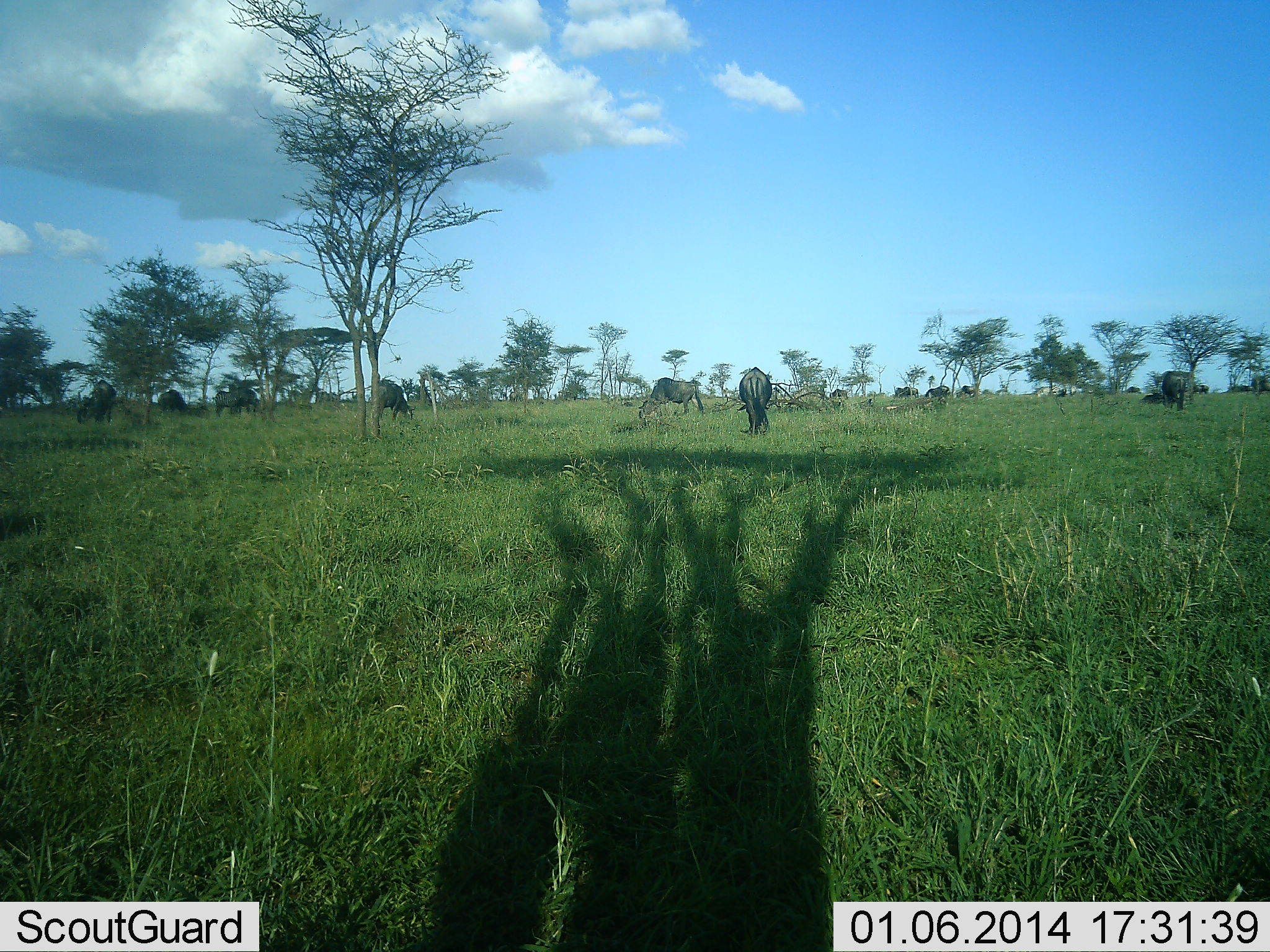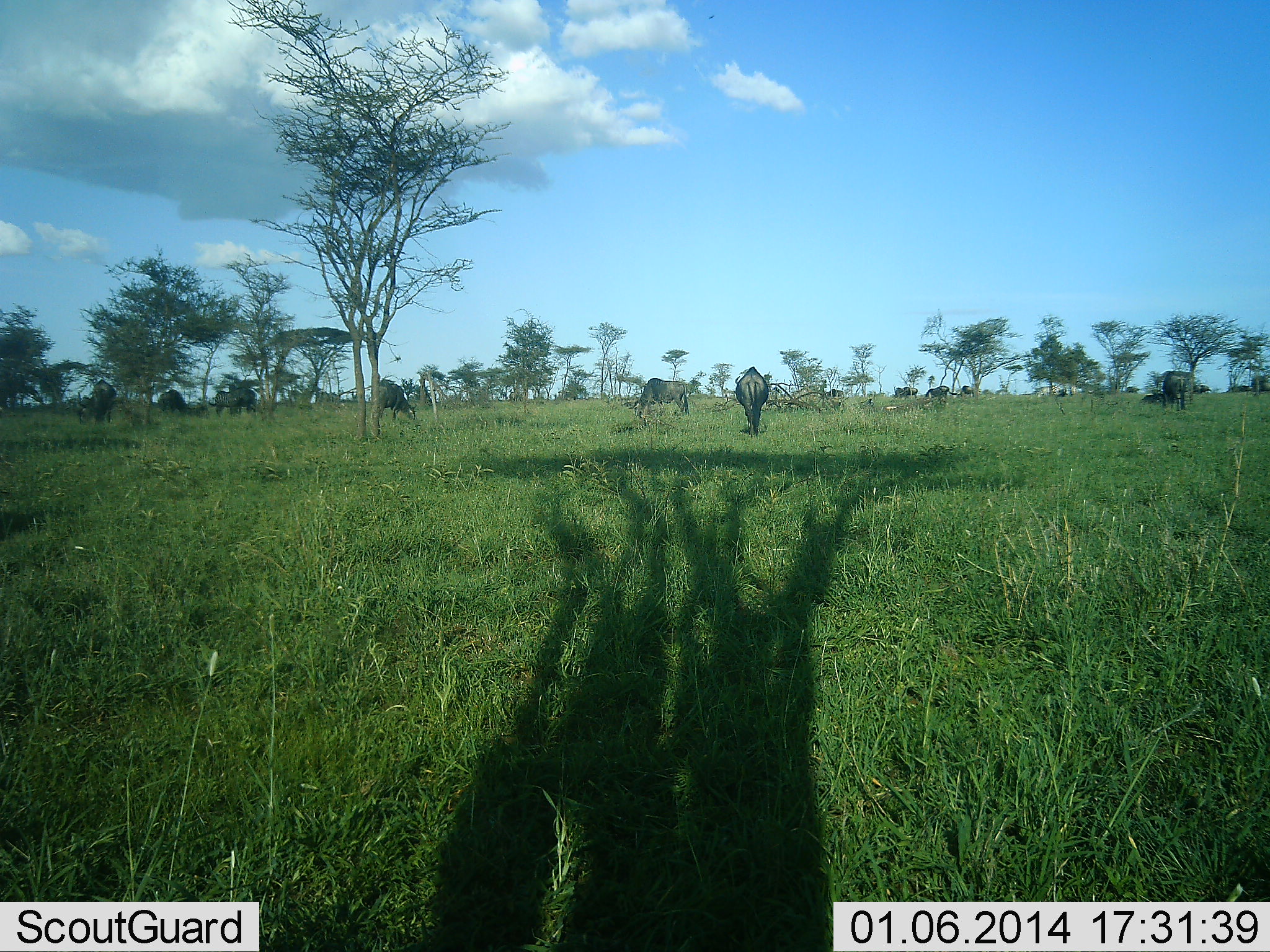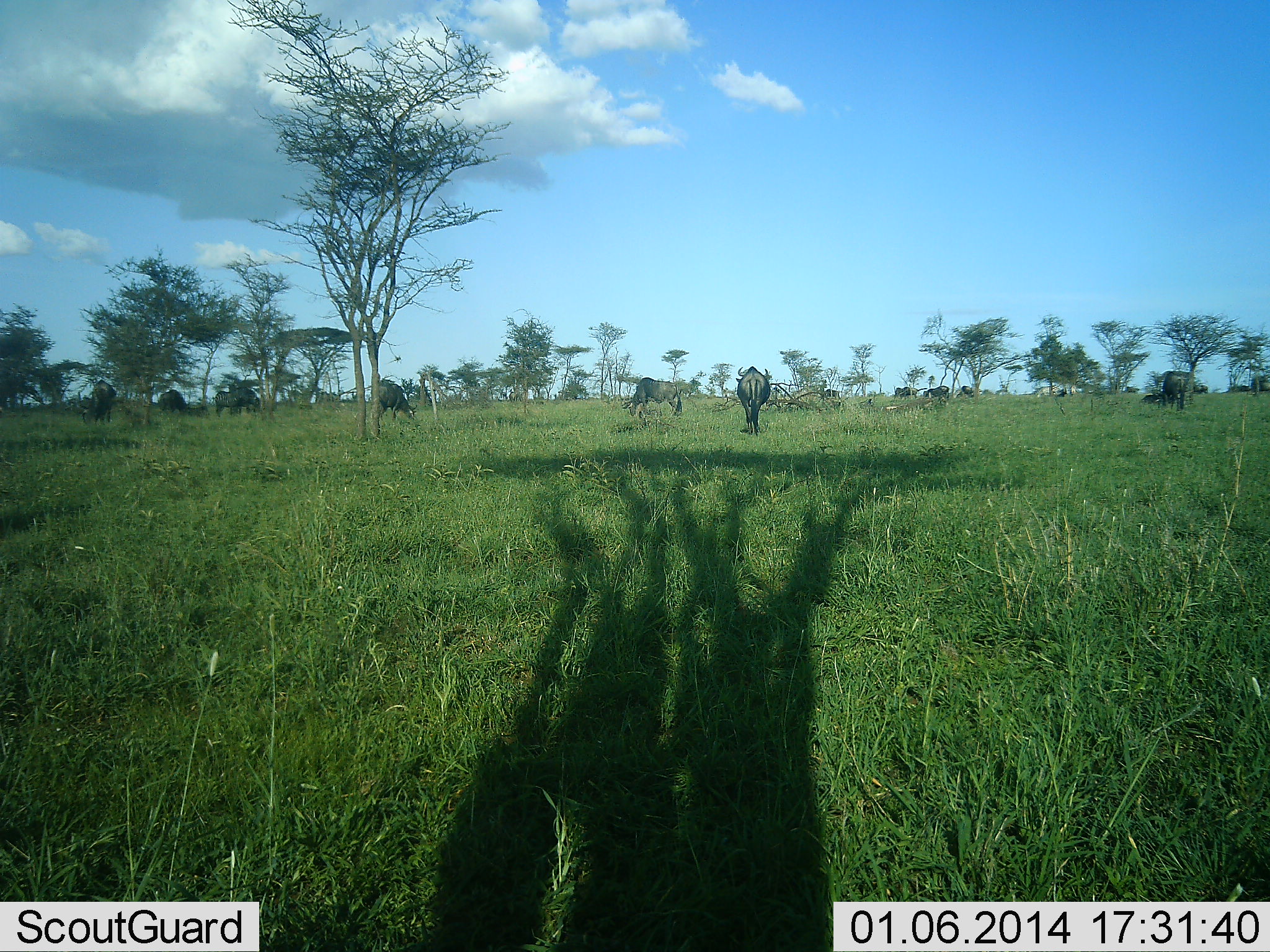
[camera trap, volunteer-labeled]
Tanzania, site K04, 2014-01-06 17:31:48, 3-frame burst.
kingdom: Animalia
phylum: Chordata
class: Mammalia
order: Artiodactyla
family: Bovidae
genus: Connochaetes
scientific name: Connochaetes taurinus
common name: blue wildebeest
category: wildebeest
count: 10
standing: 30%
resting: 0%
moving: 50%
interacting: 0%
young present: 0%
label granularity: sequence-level